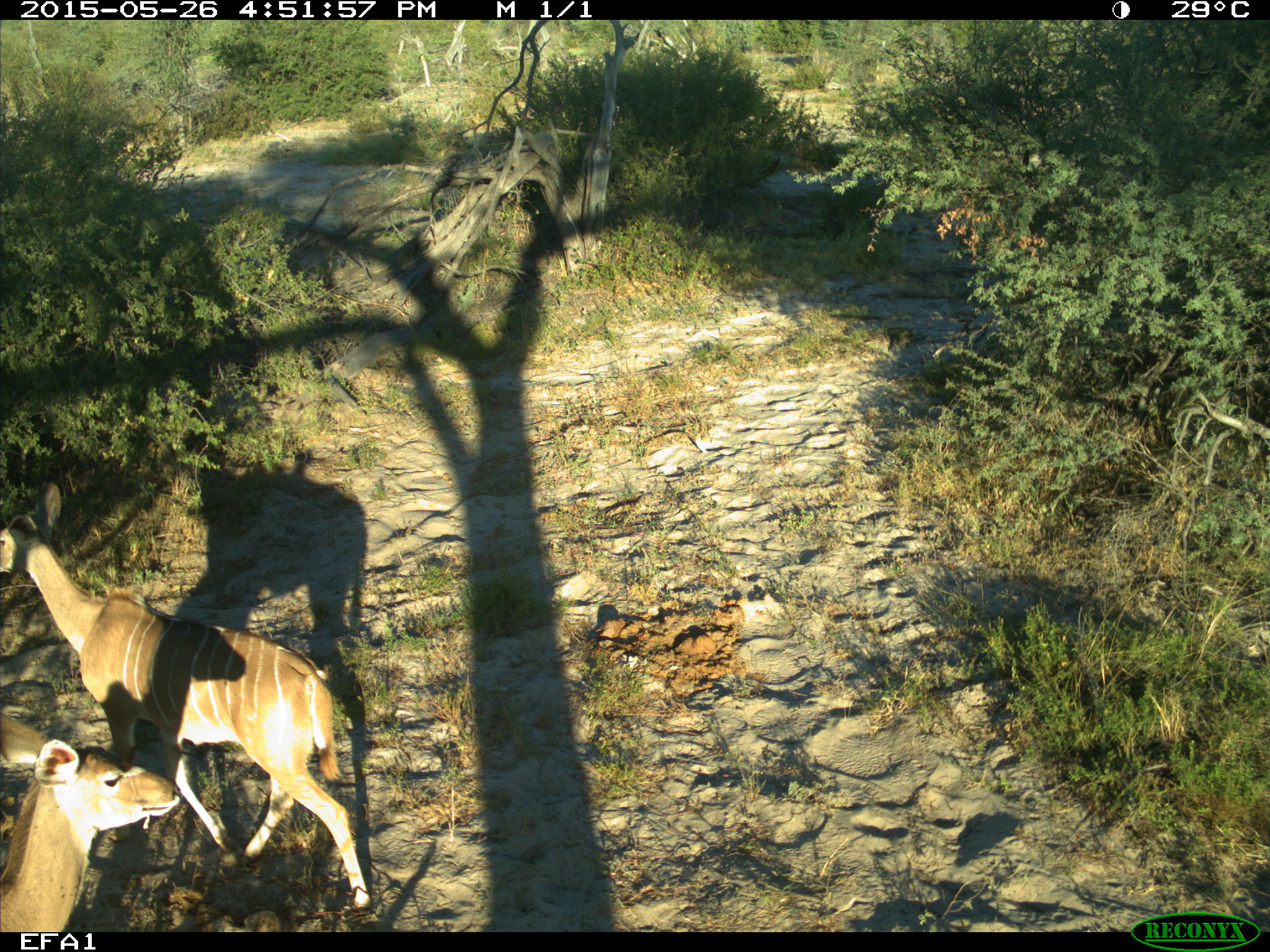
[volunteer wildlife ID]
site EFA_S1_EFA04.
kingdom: Animalia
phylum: Chordata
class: Mammalia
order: Artiodactyla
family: Bovidae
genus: Tragelaphus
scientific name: Tragelaphus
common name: kudu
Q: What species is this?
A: Kudu (Tragelaphus).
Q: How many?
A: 2.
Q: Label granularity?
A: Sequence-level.